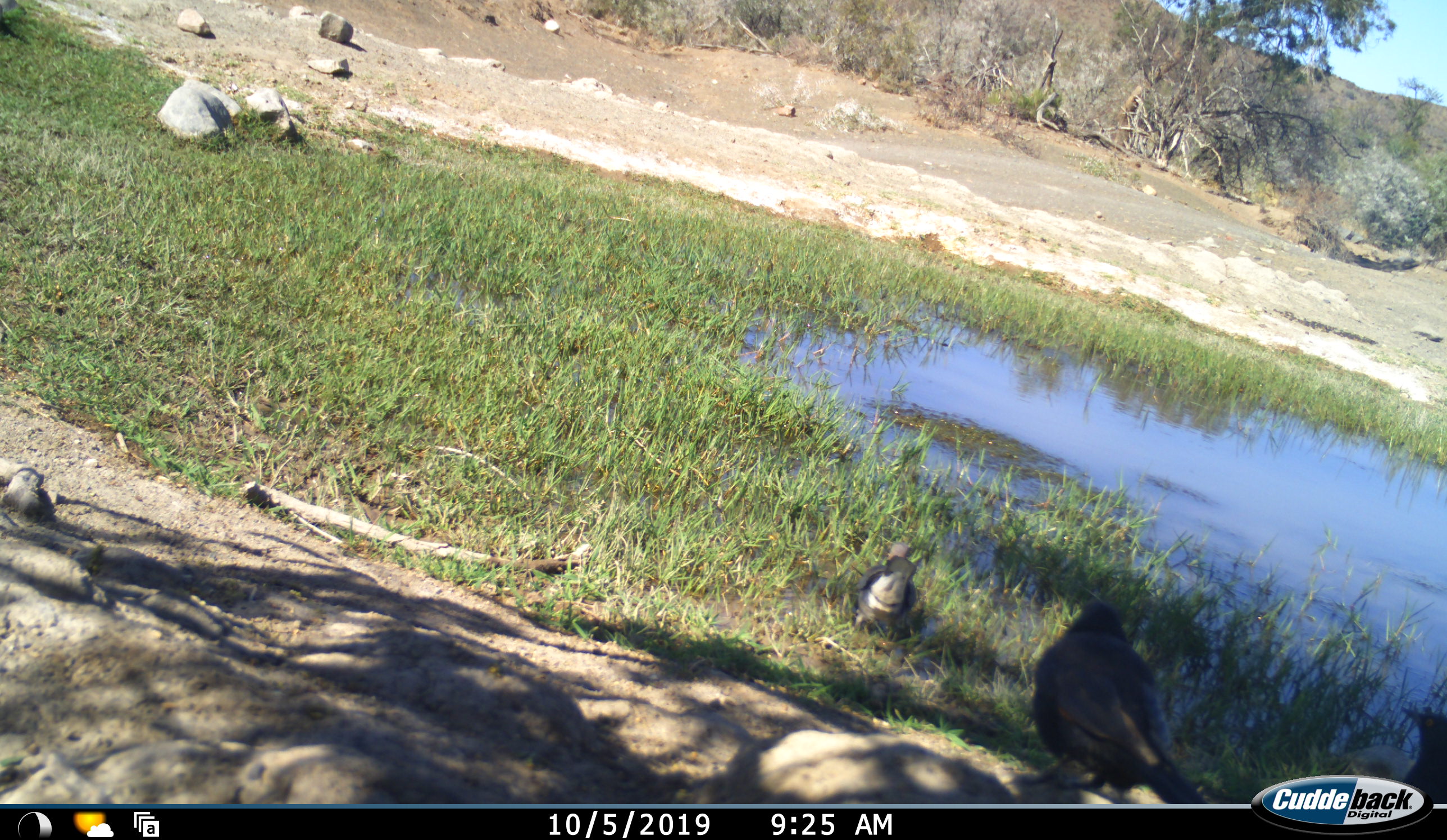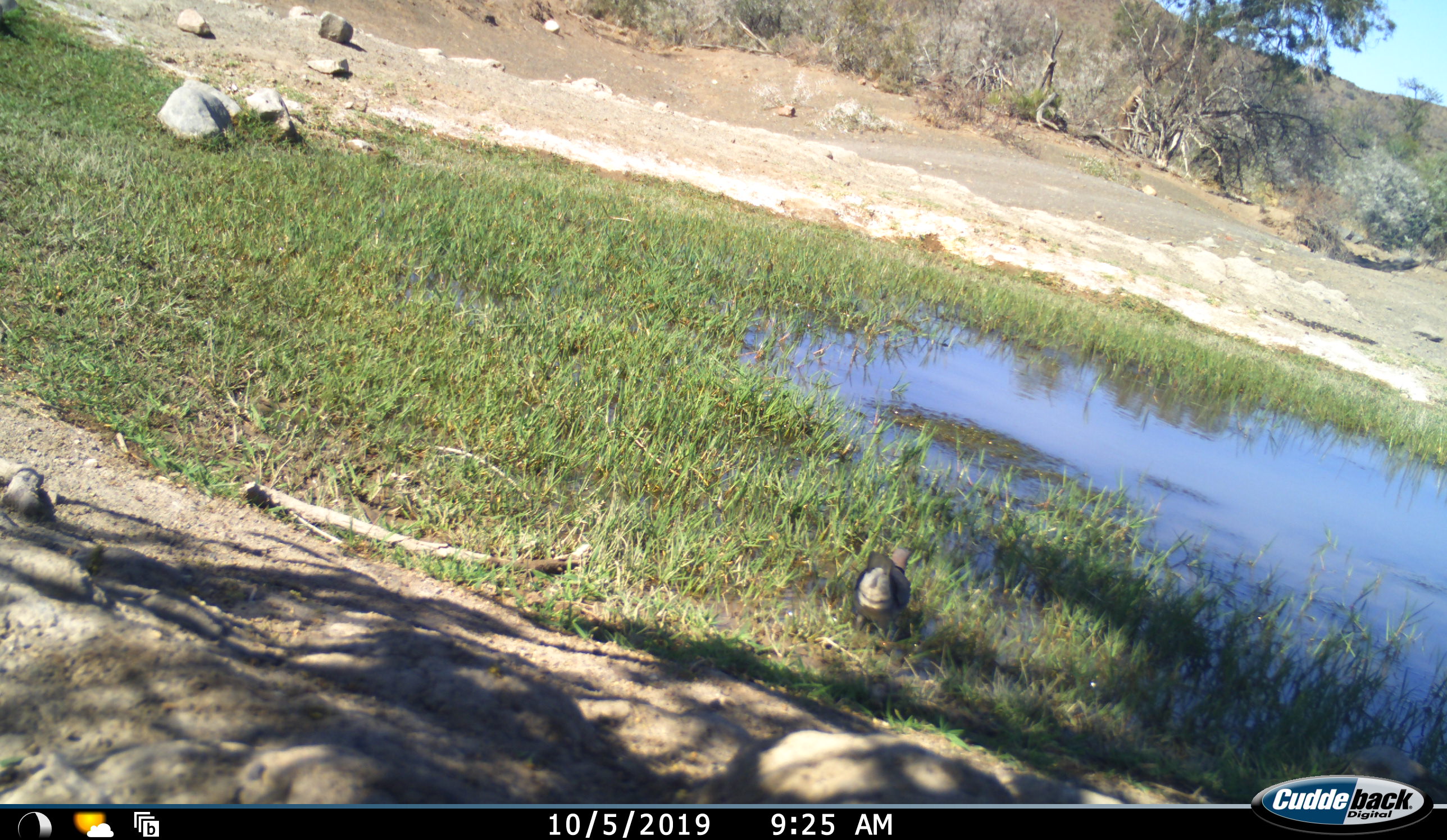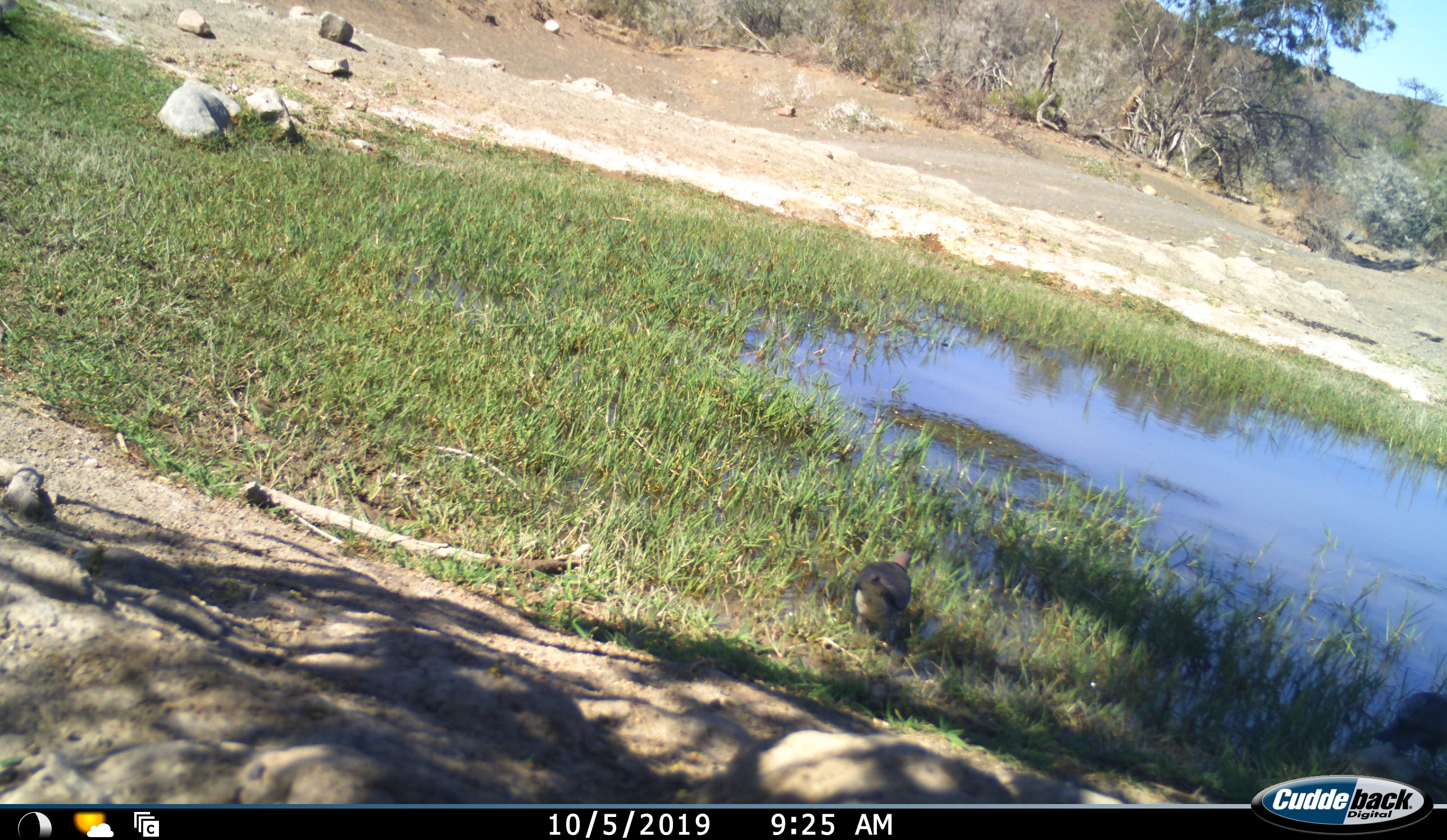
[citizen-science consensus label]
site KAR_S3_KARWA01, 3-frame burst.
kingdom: Animalia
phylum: Chordata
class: Aves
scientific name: Aves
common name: bird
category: birdother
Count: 3.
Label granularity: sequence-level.